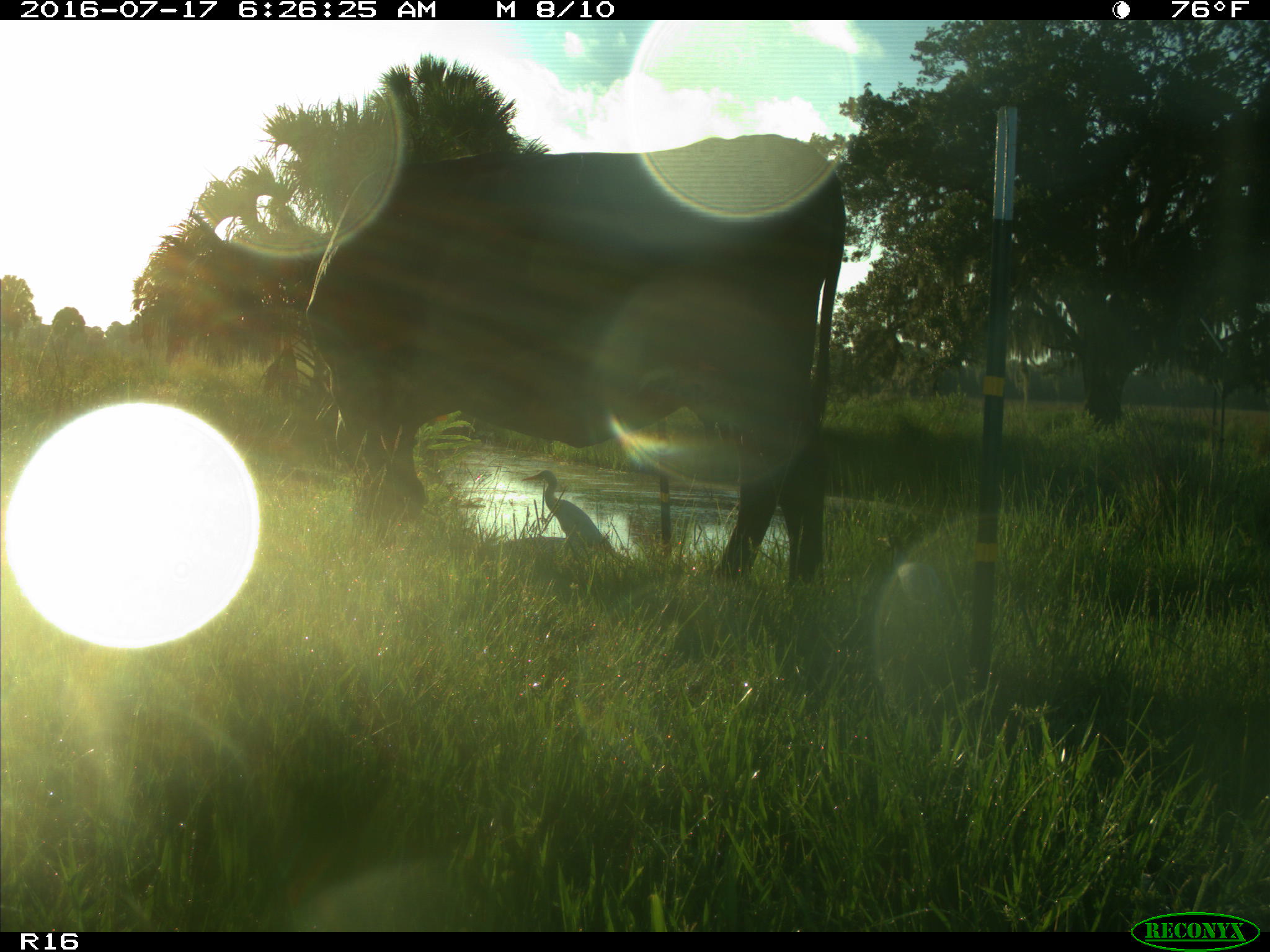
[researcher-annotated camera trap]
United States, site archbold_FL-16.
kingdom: Animalia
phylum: Chordata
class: Mammalia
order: Artiodactyla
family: Bovidae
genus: Bos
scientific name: Bos taurus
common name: domestic cow